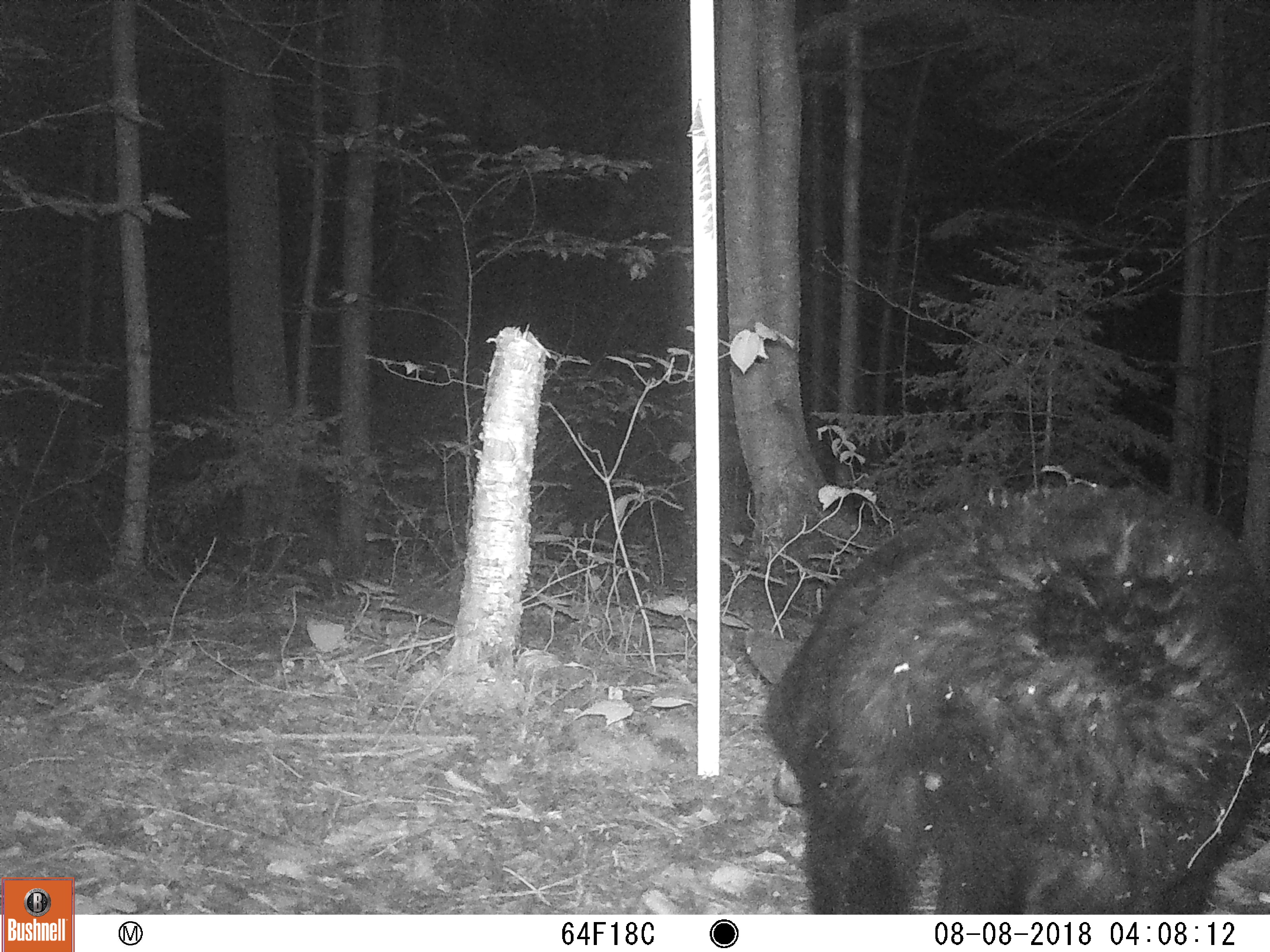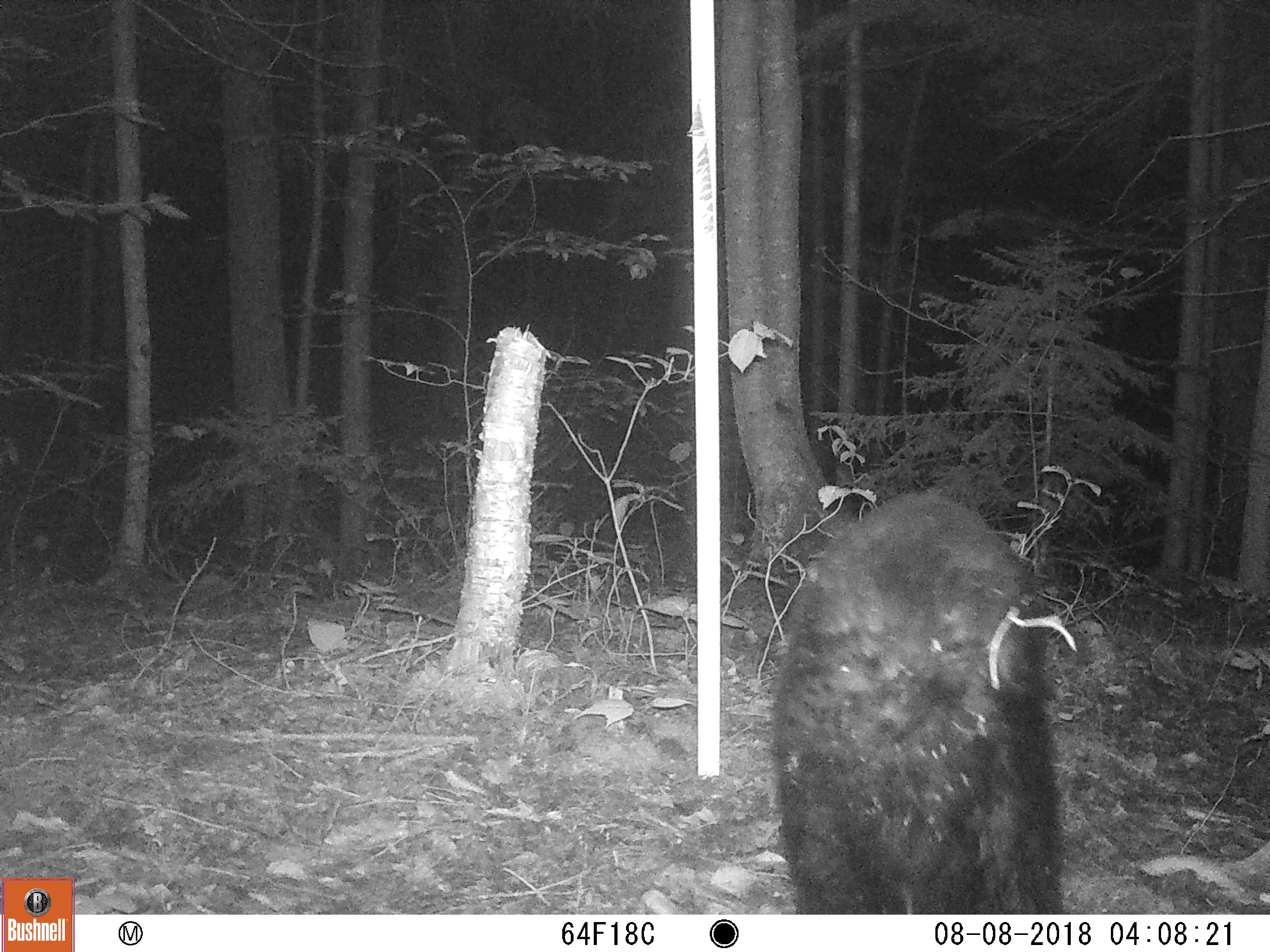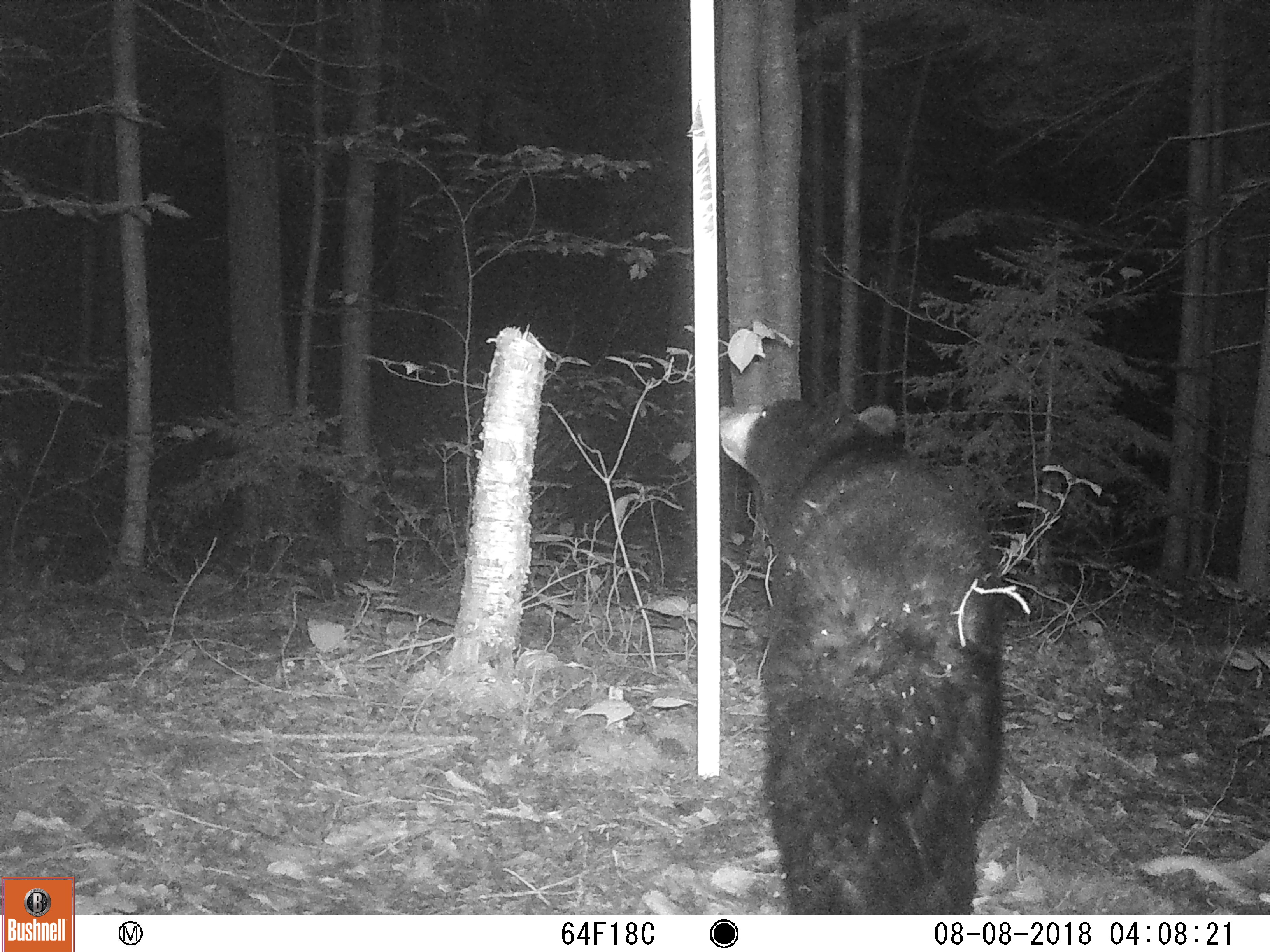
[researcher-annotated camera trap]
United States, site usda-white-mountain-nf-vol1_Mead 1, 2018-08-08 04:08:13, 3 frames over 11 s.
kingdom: Animalia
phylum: Chordata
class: Mammalia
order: Carnivora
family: Ursidae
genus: Ursus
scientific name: Ursus americanus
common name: black bear